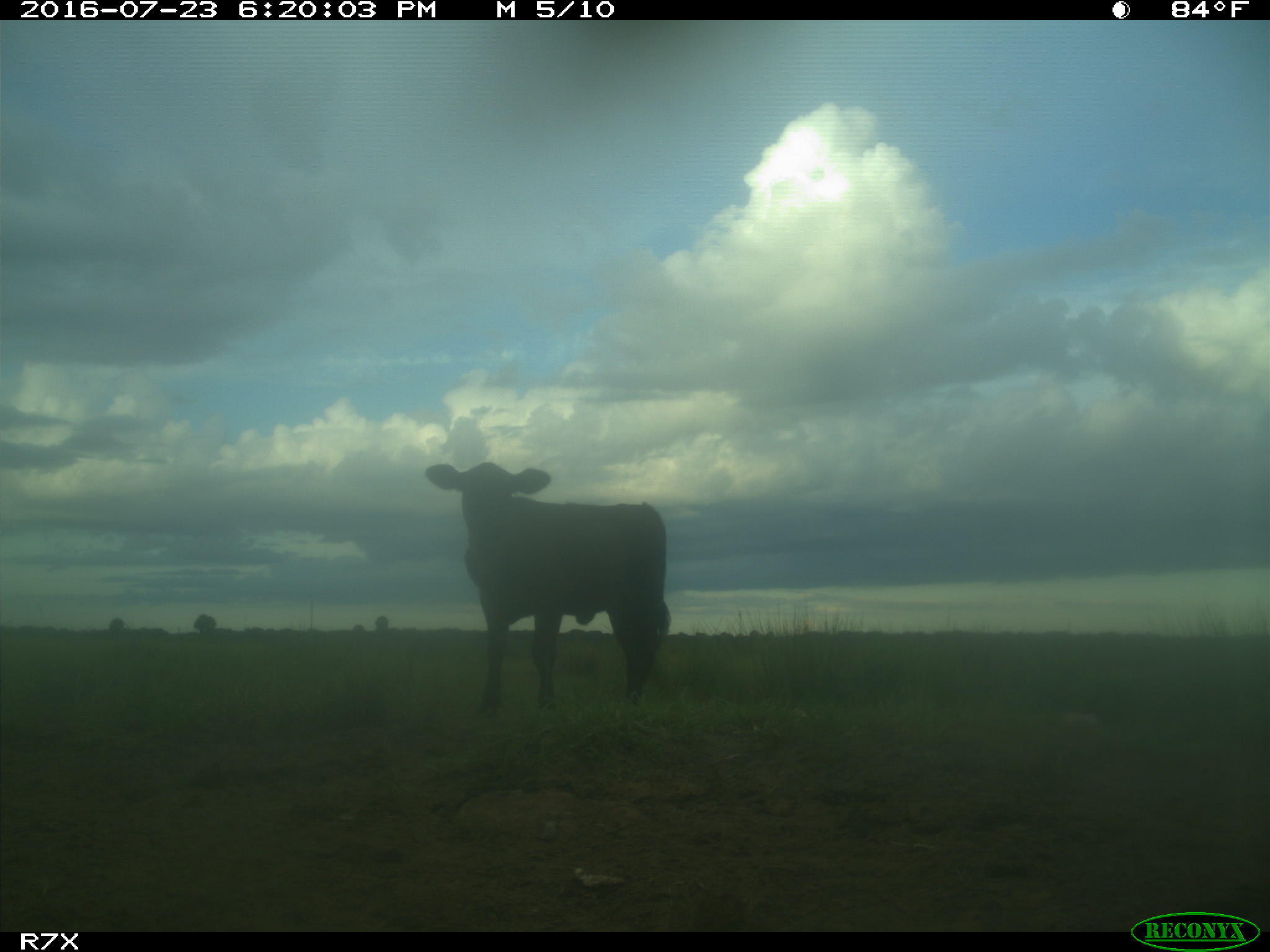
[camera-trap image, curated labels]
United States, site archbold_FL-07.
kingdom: Animalia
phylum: Chordata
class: Mammalia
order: Artiodactyla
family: Bovidae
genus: Bos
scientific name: Bos taurus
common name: domestic cow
Bos taurus (domestic cow).